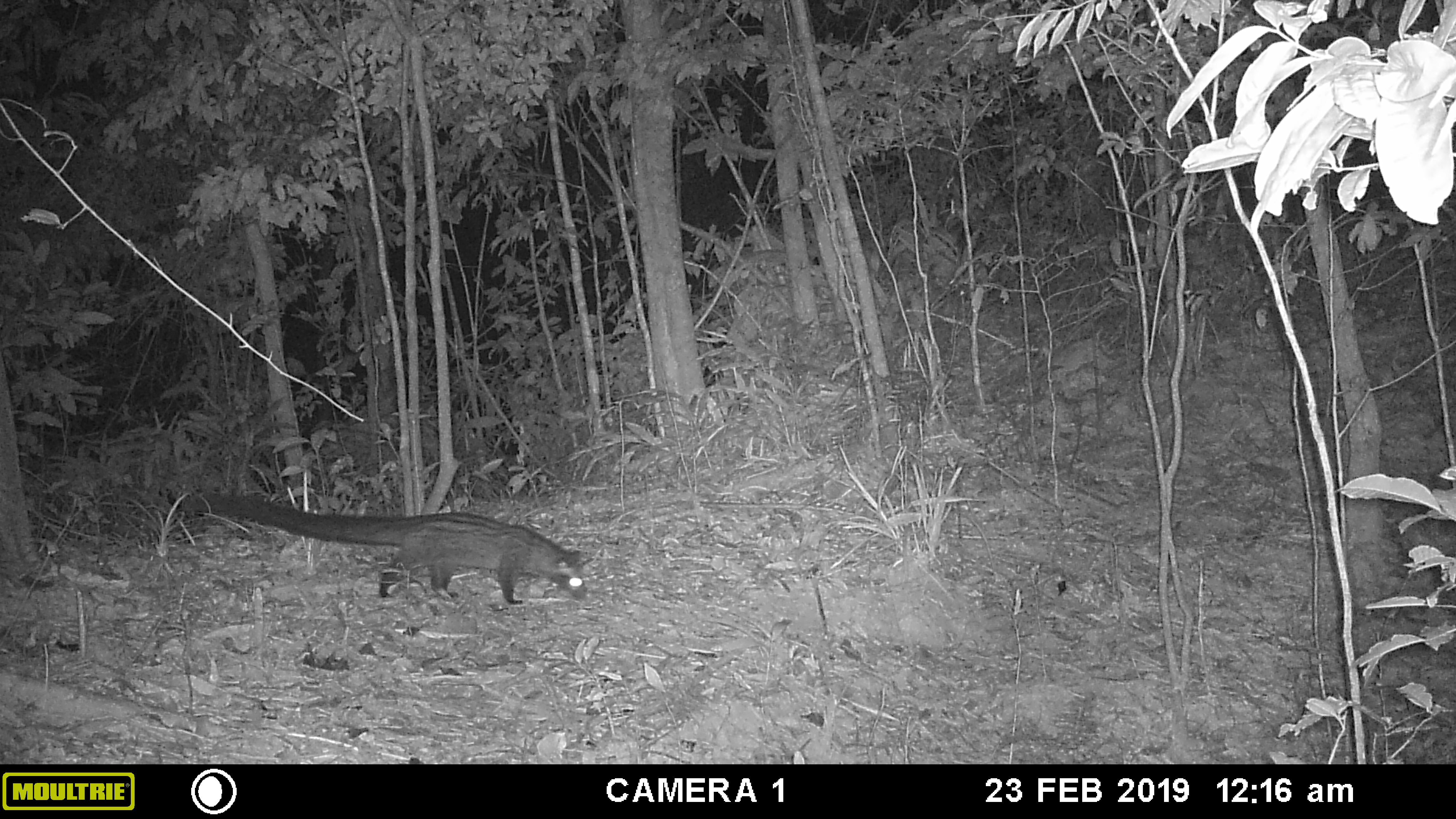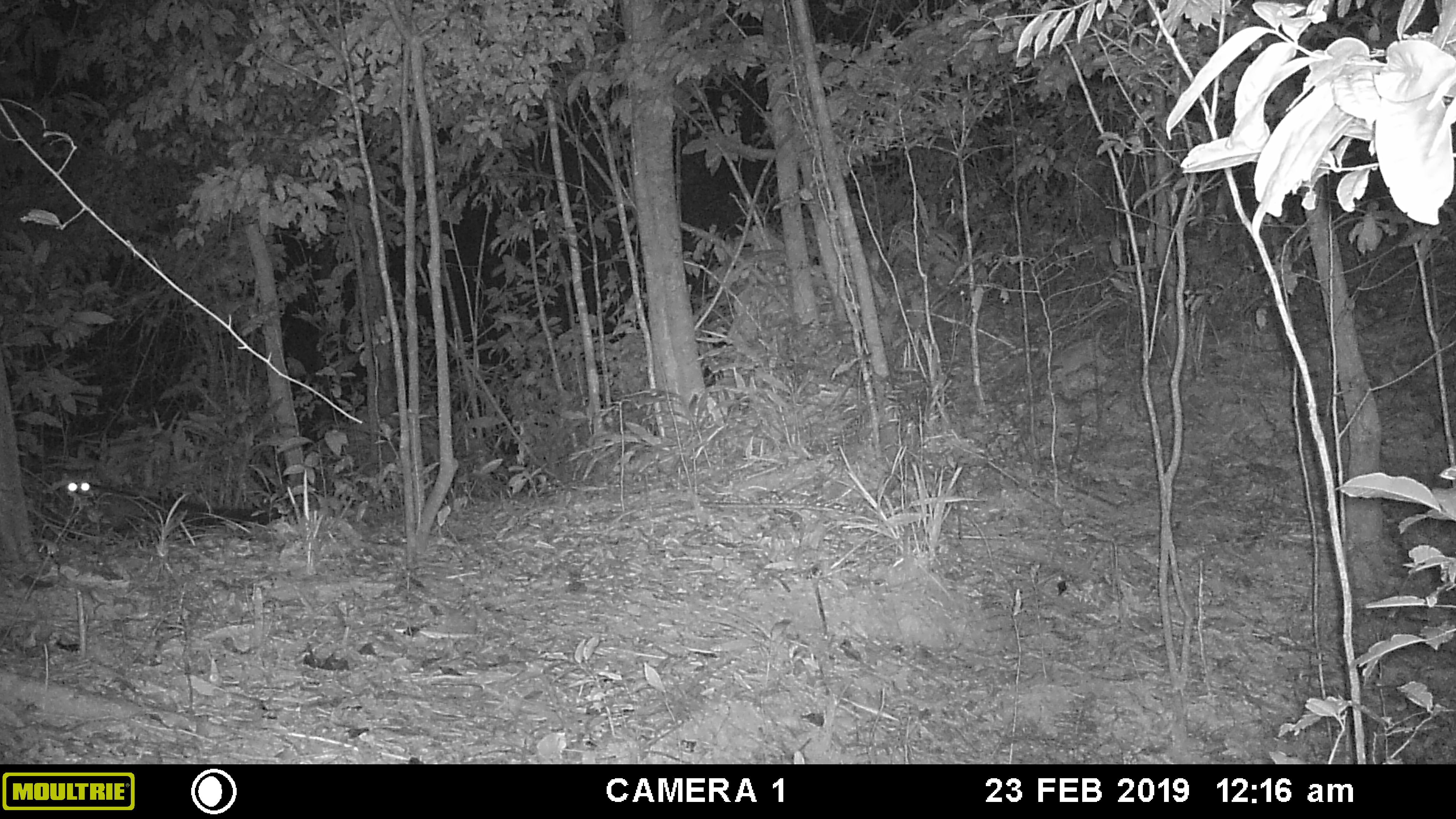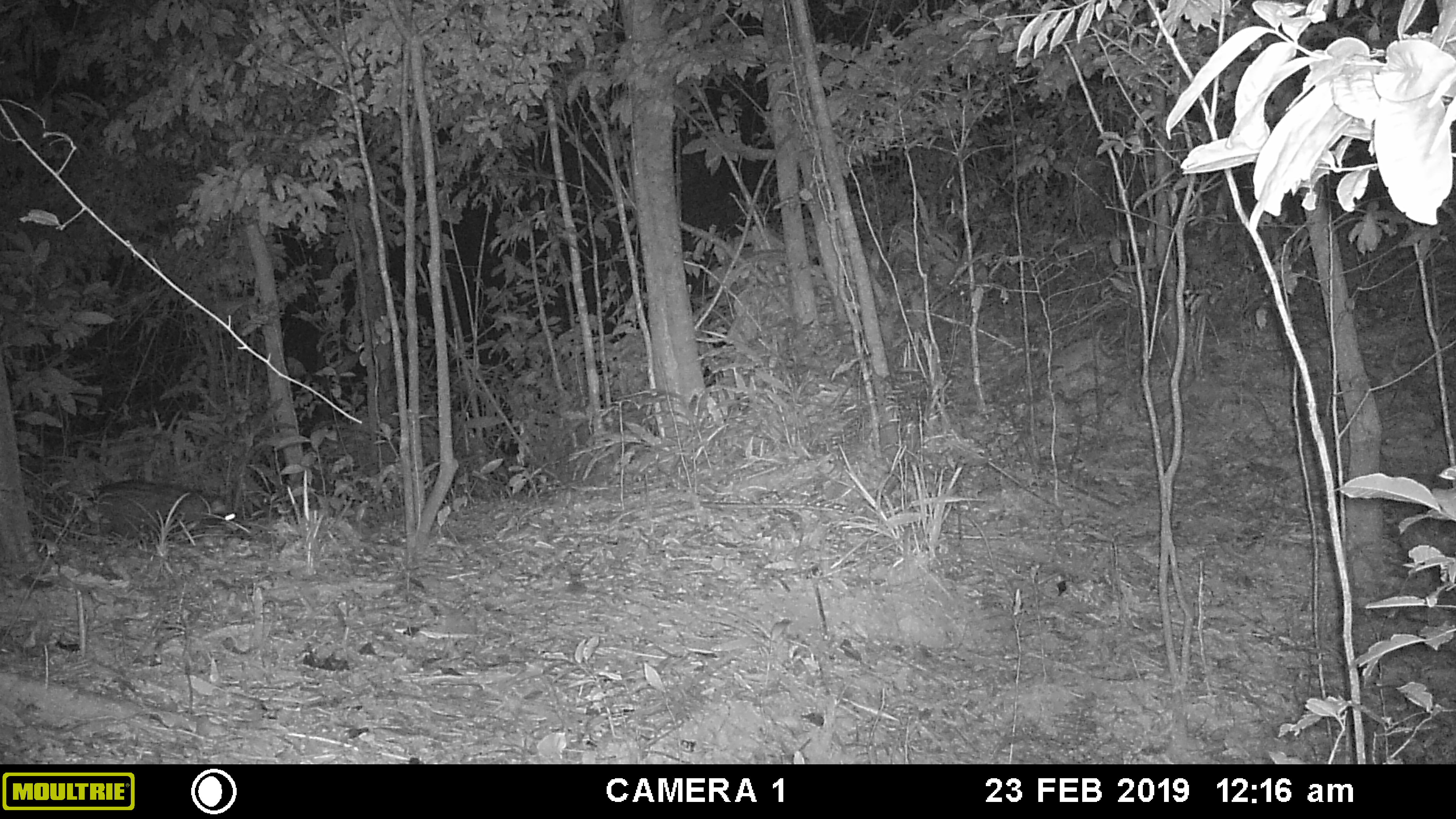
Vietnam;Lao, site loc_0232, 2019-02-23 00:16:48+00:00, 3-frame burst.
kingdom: Animalia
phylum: Chordata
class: Mammalia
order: Carnivora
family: Viverridae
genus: Paradoxurus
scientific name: Paradoxurus hermaphroditus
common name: common palm civet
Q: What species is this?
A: Common palm civet (Paradoxurus hermaphroditus).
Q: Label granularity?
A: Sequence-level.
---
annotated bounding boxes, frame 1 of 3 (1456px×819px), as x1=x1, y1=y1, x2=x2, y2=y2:
common palm civet: x1=176, y1=490, x2=594, y2=604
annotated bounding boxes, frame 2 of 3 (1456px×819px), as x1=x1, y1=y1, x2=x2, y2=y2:
common palm civet: x1=61, y1=480, x2=282, y2=539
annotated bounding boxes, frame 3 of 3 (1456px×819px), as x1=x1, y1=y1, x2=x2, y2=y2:
common palm civet: x1=80, y1=480, x2=242, y2=539